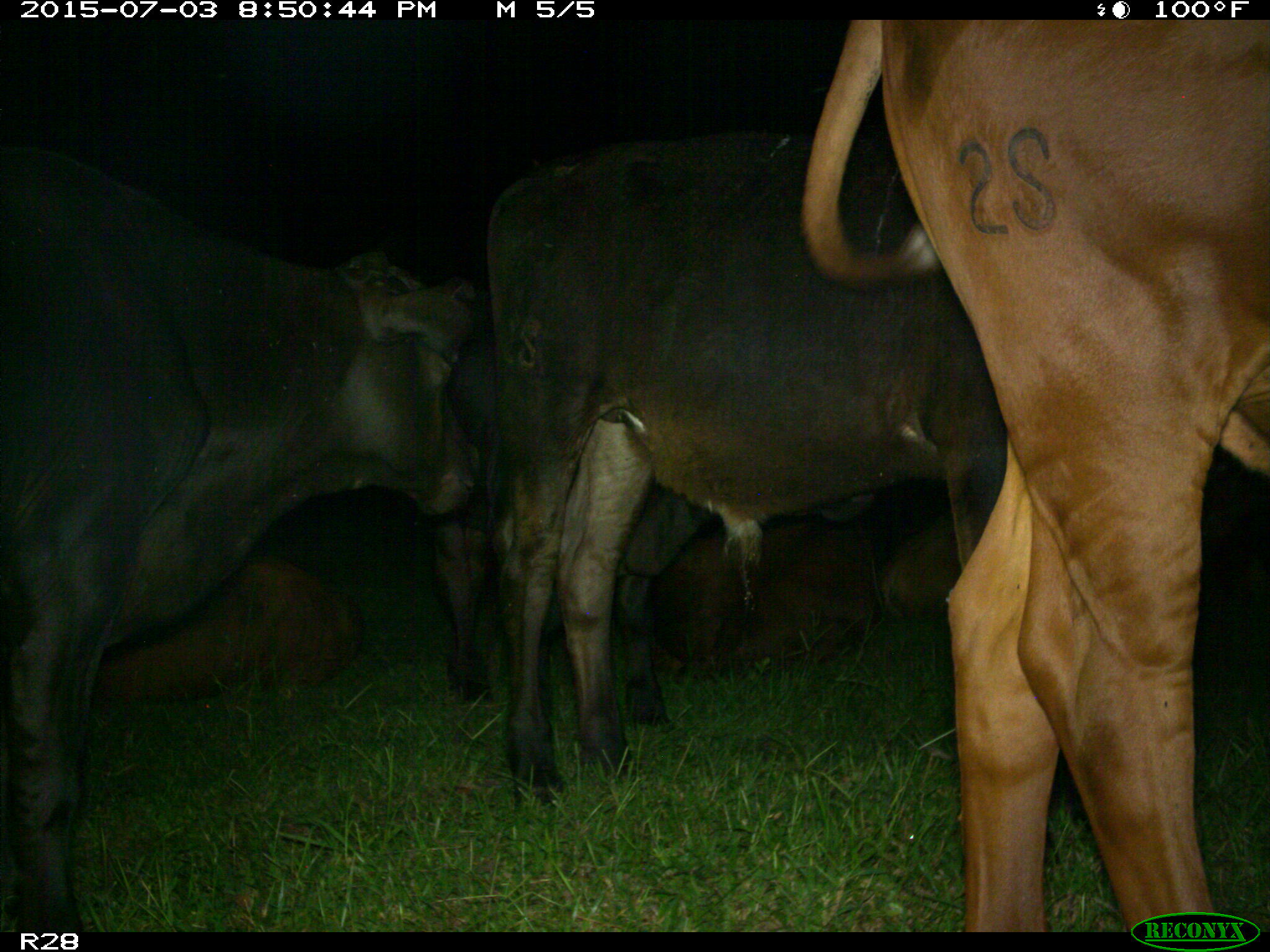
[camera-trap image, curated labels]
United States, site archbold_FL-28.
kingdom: Animalia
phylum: Chordata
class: Mammalia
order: Artiodactyla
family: Bovidae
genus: Bos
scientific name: Bos taurus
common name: domestic cow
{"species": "Bos taurus (domestic cow)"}